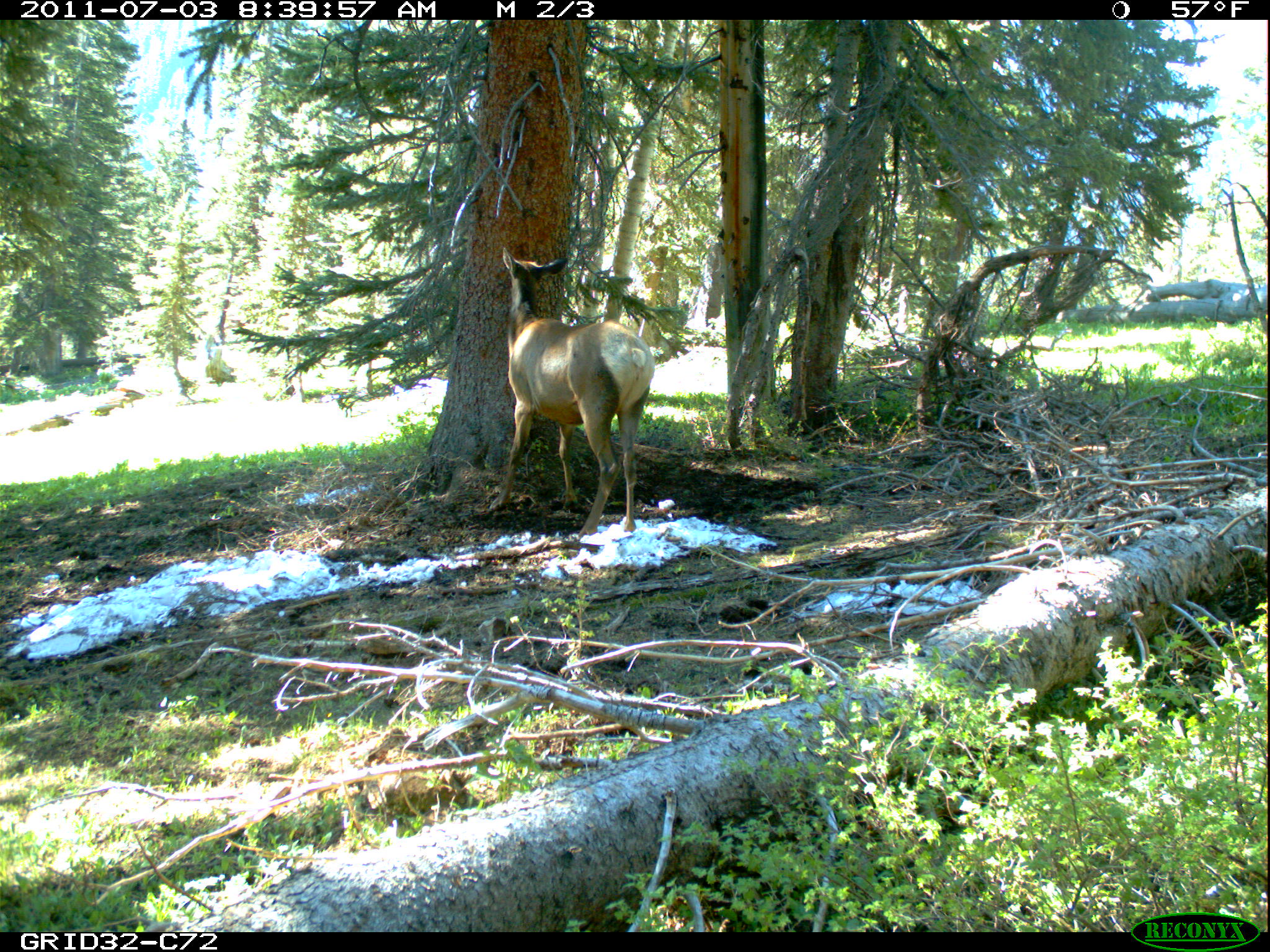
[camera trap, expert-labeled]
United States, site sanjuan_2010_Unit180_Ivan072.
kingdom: Animalia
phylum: Chordata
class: Mammalia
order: Artiodactyla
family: Cervidae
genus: Cervus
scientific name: Cervus elaphus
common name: red deer